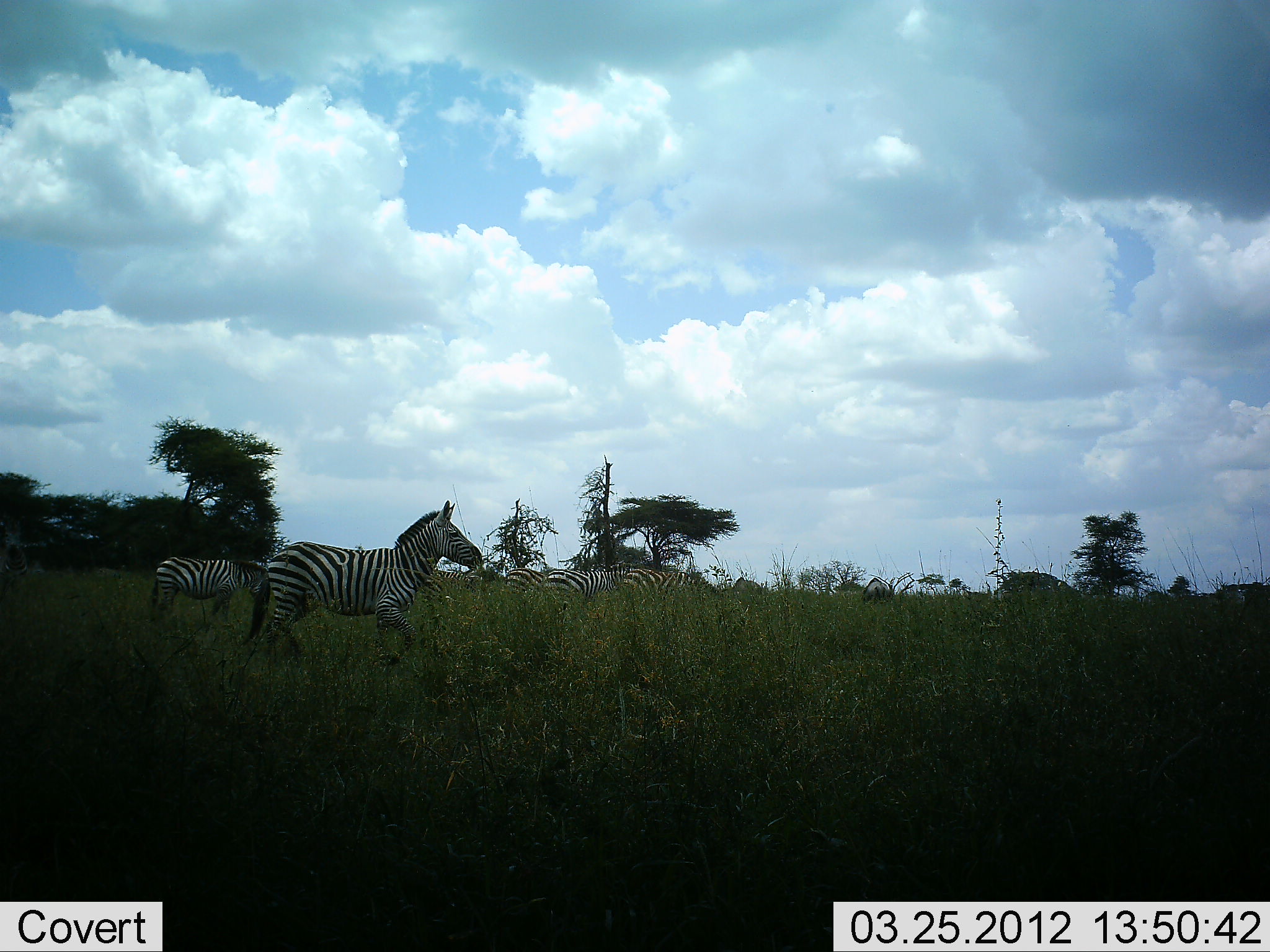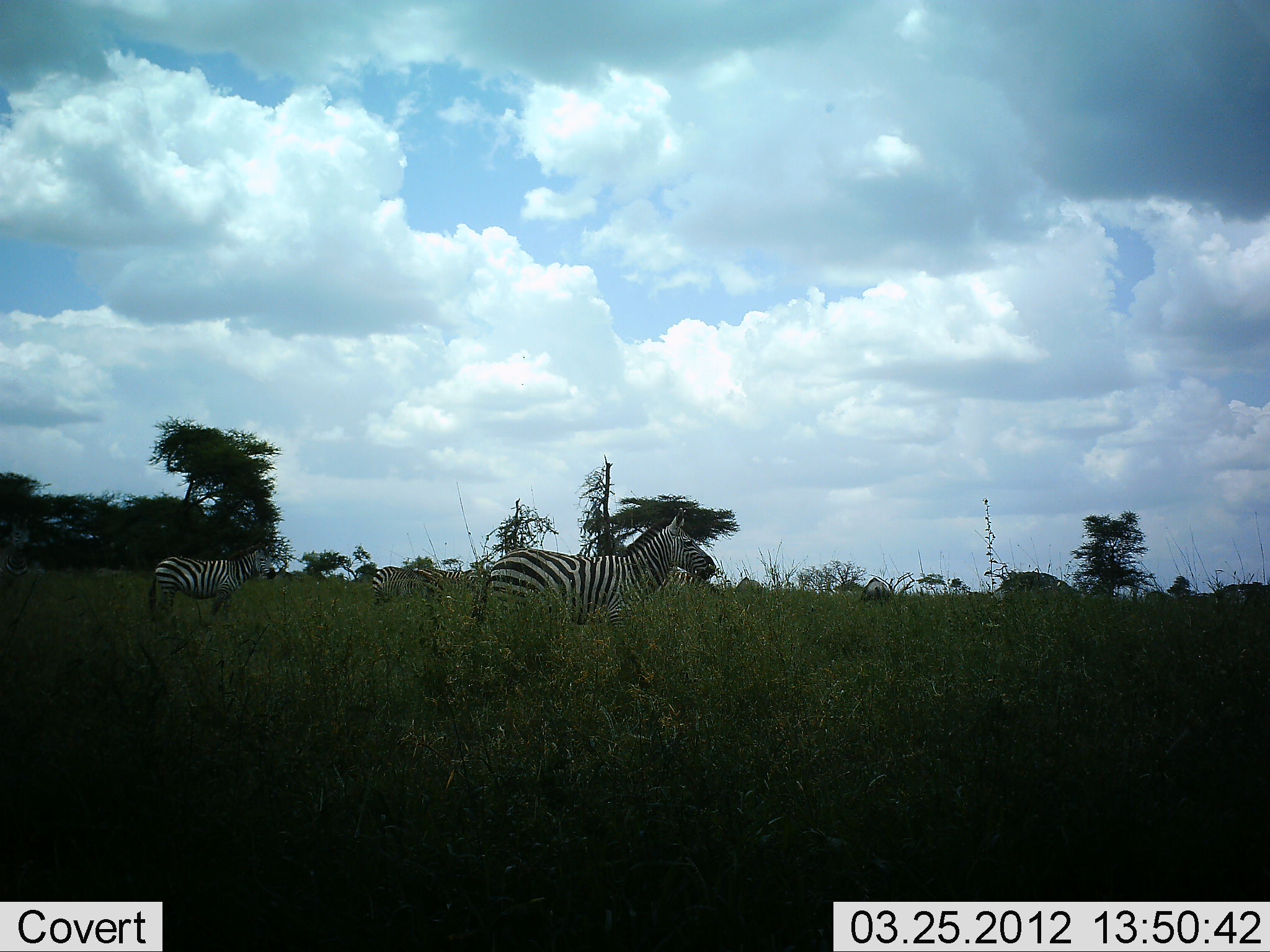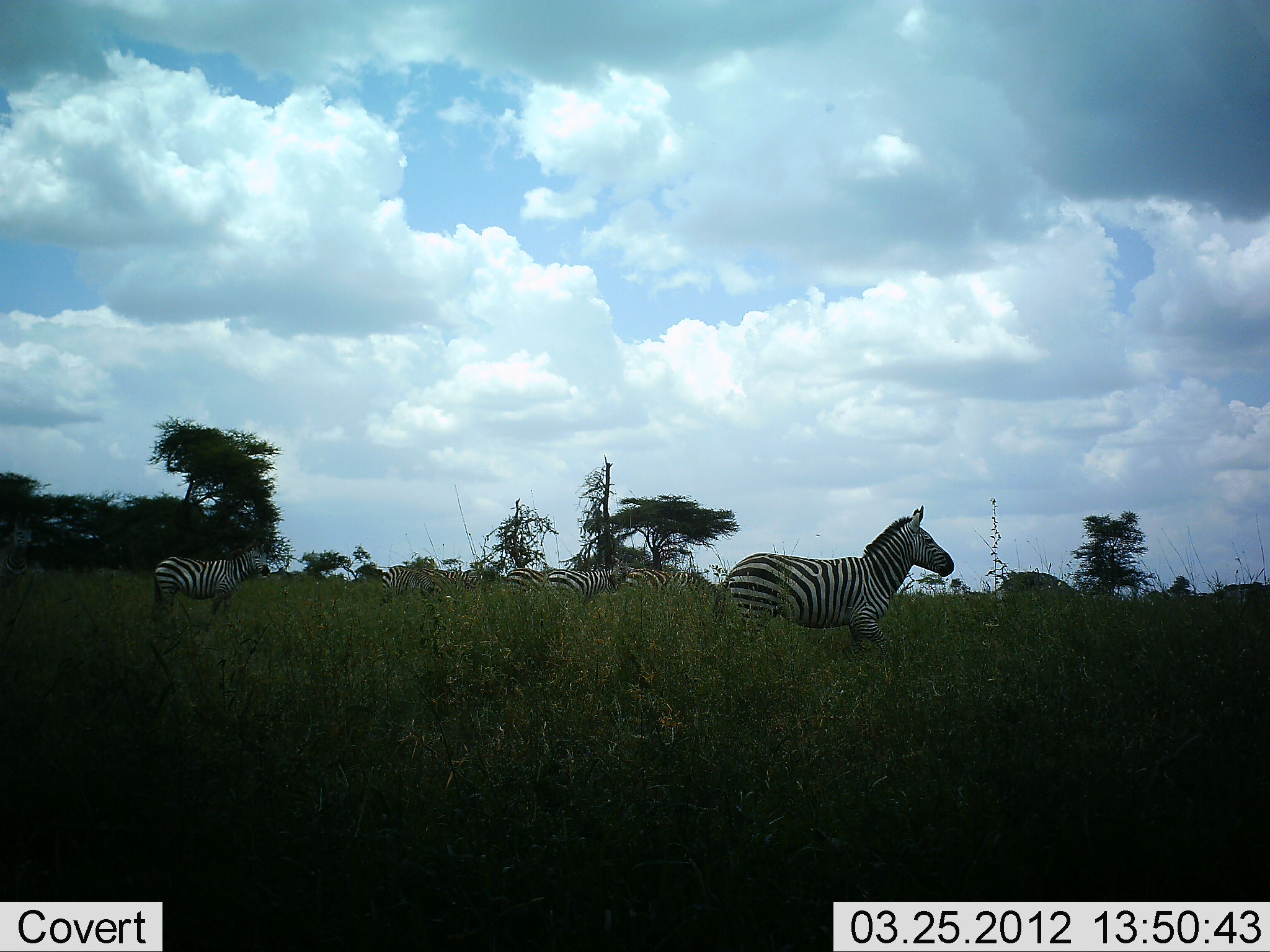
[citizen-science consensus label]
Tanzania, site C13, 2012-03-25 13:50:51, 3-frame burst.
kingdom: Animalia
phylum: Chordata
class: Mammalia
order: Perissodactyla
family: Equidae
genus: Equus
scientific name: Equus quagga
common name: plains zebra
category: zebra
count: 5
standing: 78%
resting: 4%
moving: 93%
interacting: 0%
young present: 0%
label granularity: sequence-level